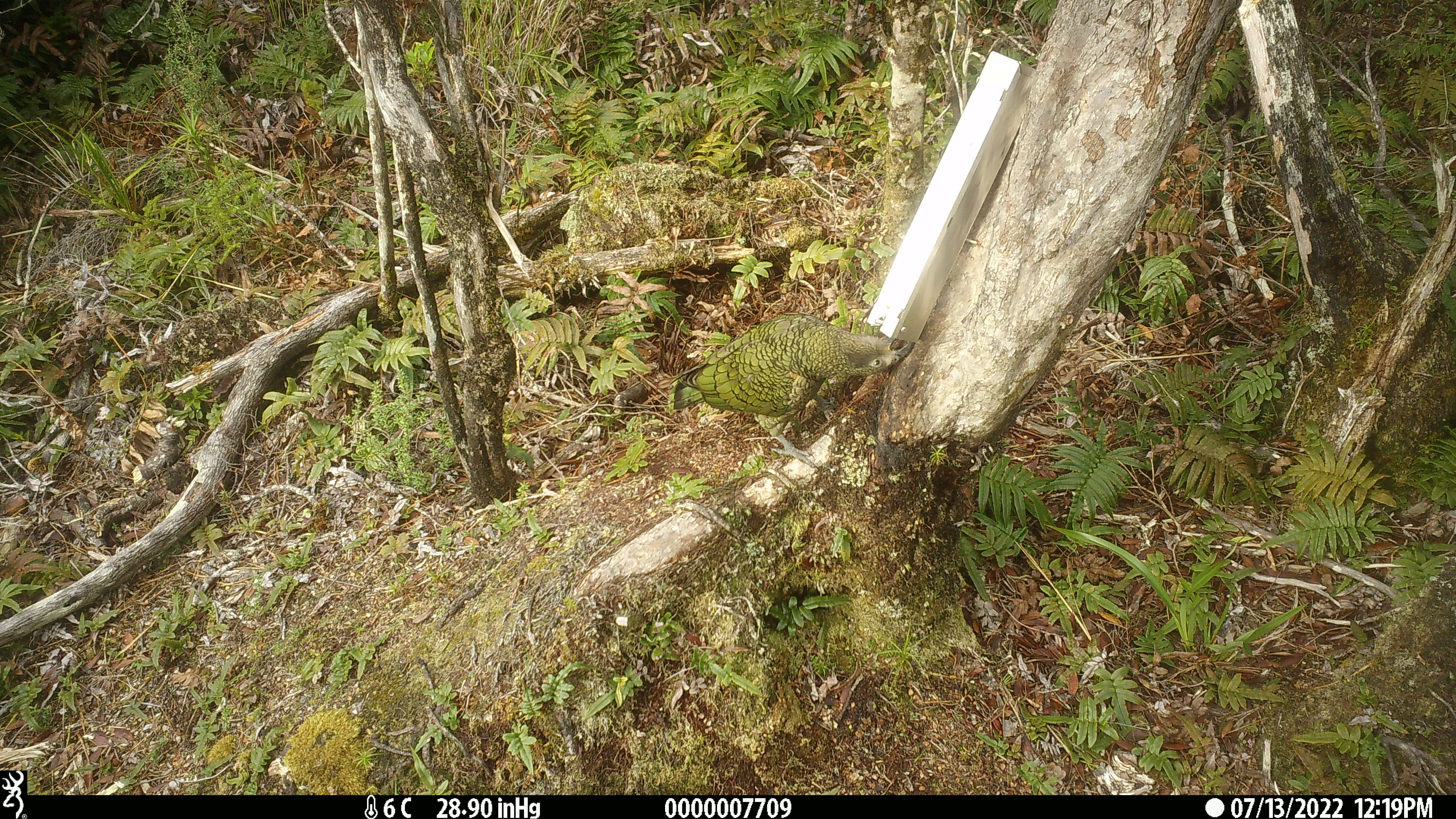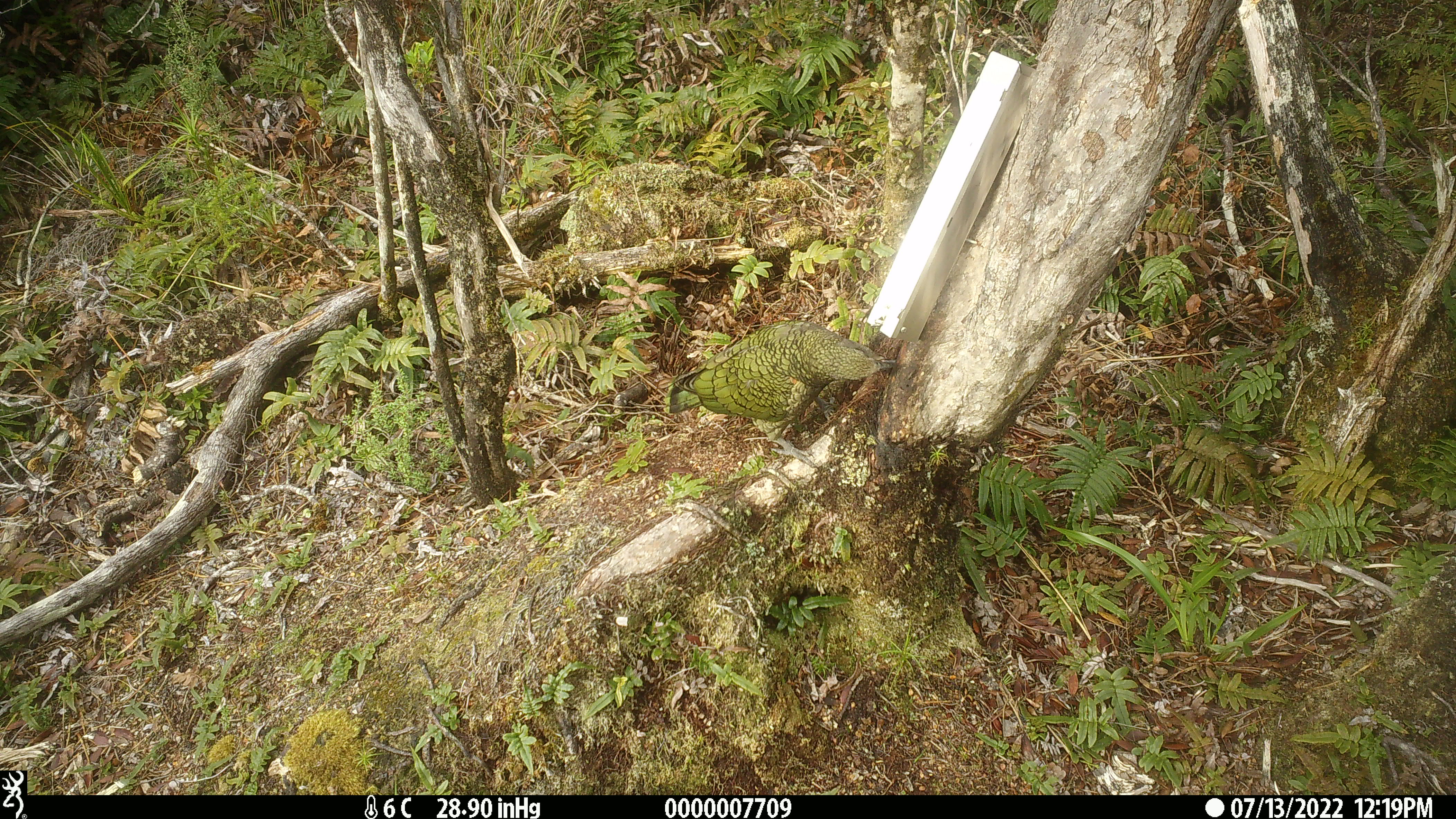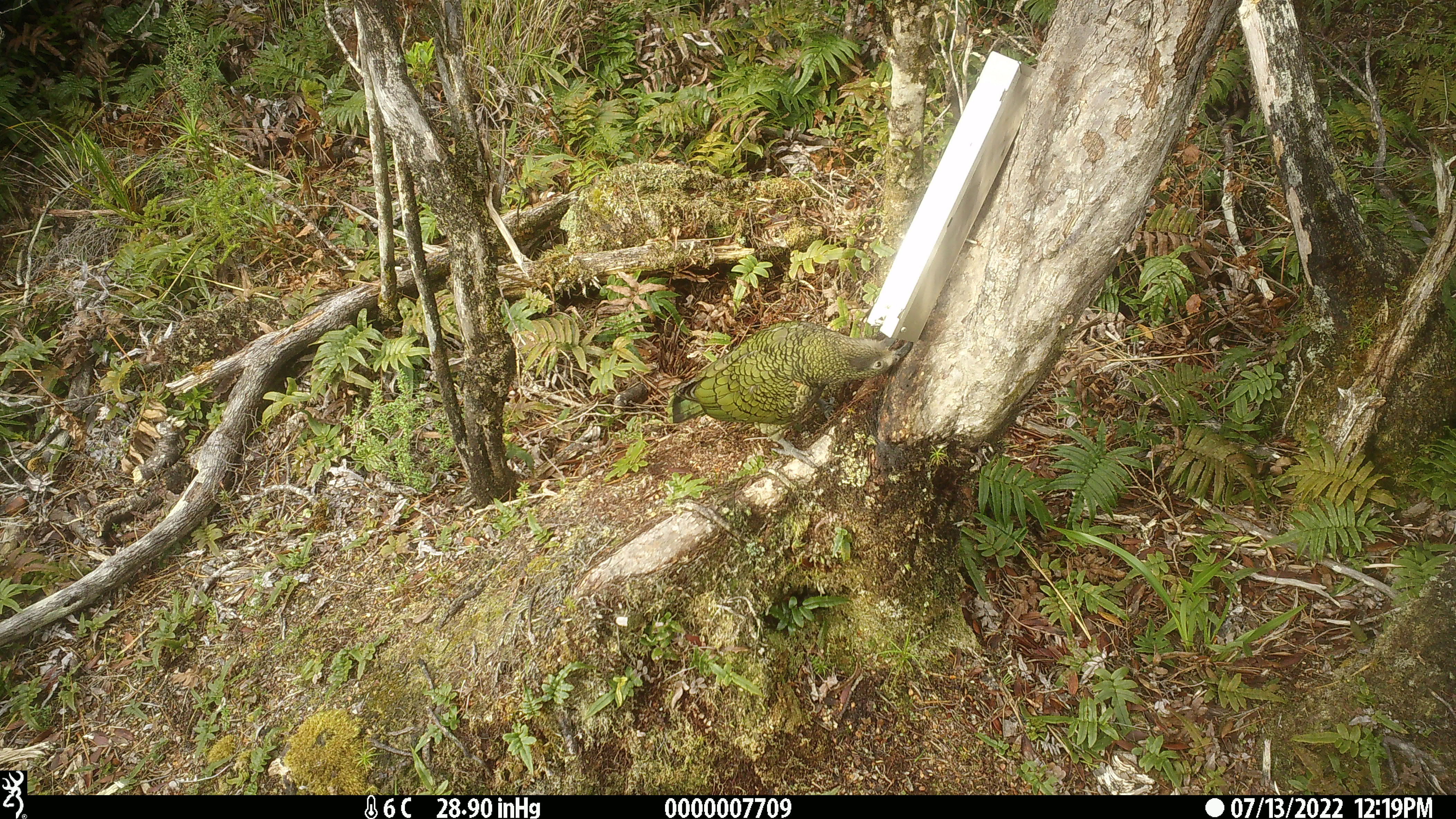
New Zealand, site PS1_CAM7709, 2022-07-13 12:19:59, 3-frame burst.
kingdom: Animalia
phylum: Chordata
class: Aves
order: Psittaciformes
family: Strigopidae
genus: Nestor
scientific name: Nestor notabilis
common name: kea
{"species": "kea (Nestor notabilis)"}